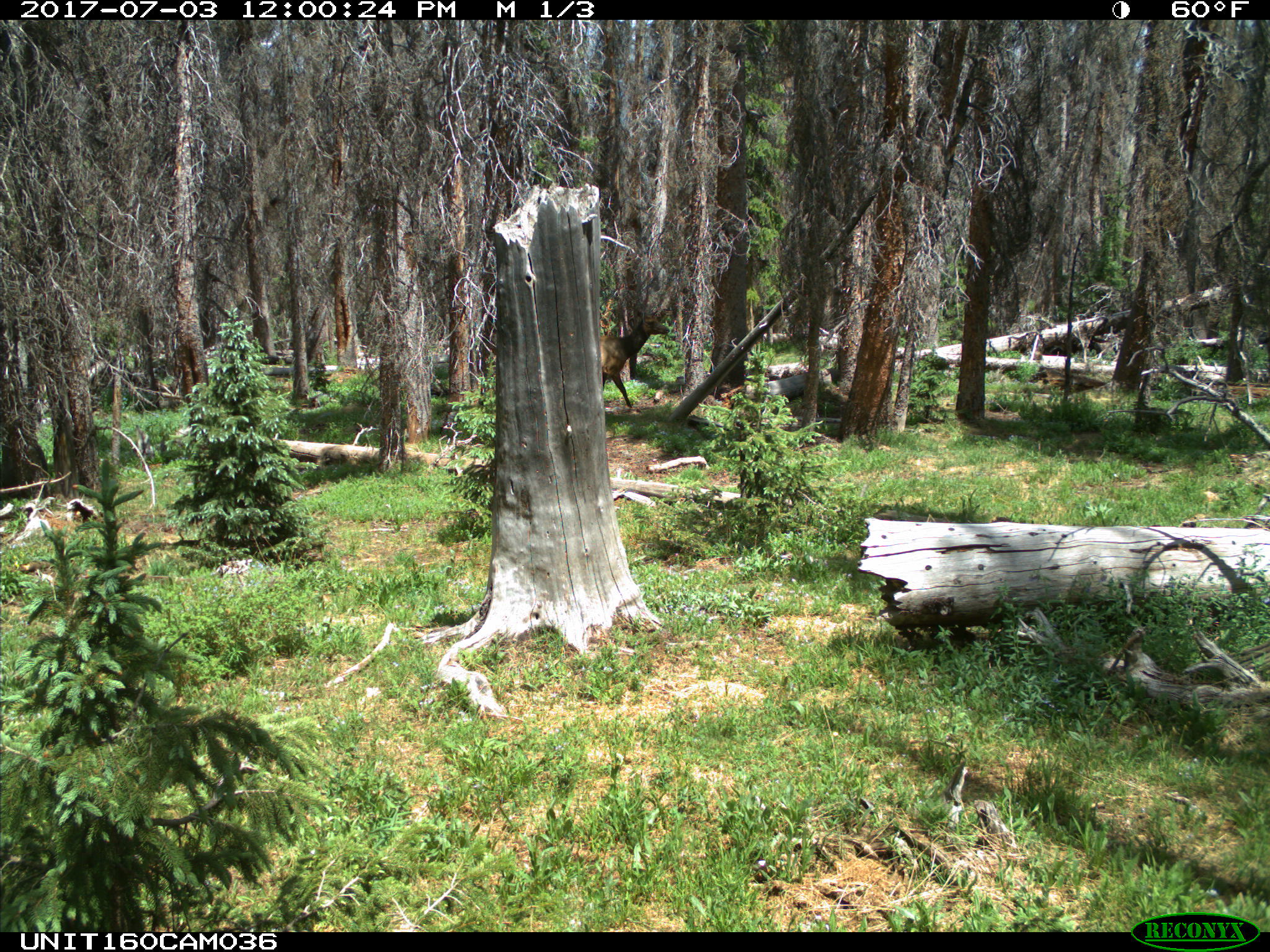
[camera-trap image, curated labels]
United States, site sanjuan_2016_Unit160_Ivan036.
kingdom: Animalia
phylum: Chordata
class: Mammalia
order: Artiodactyla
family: Cervidae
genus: Cervus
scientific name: Cervus elaphus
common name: red deer